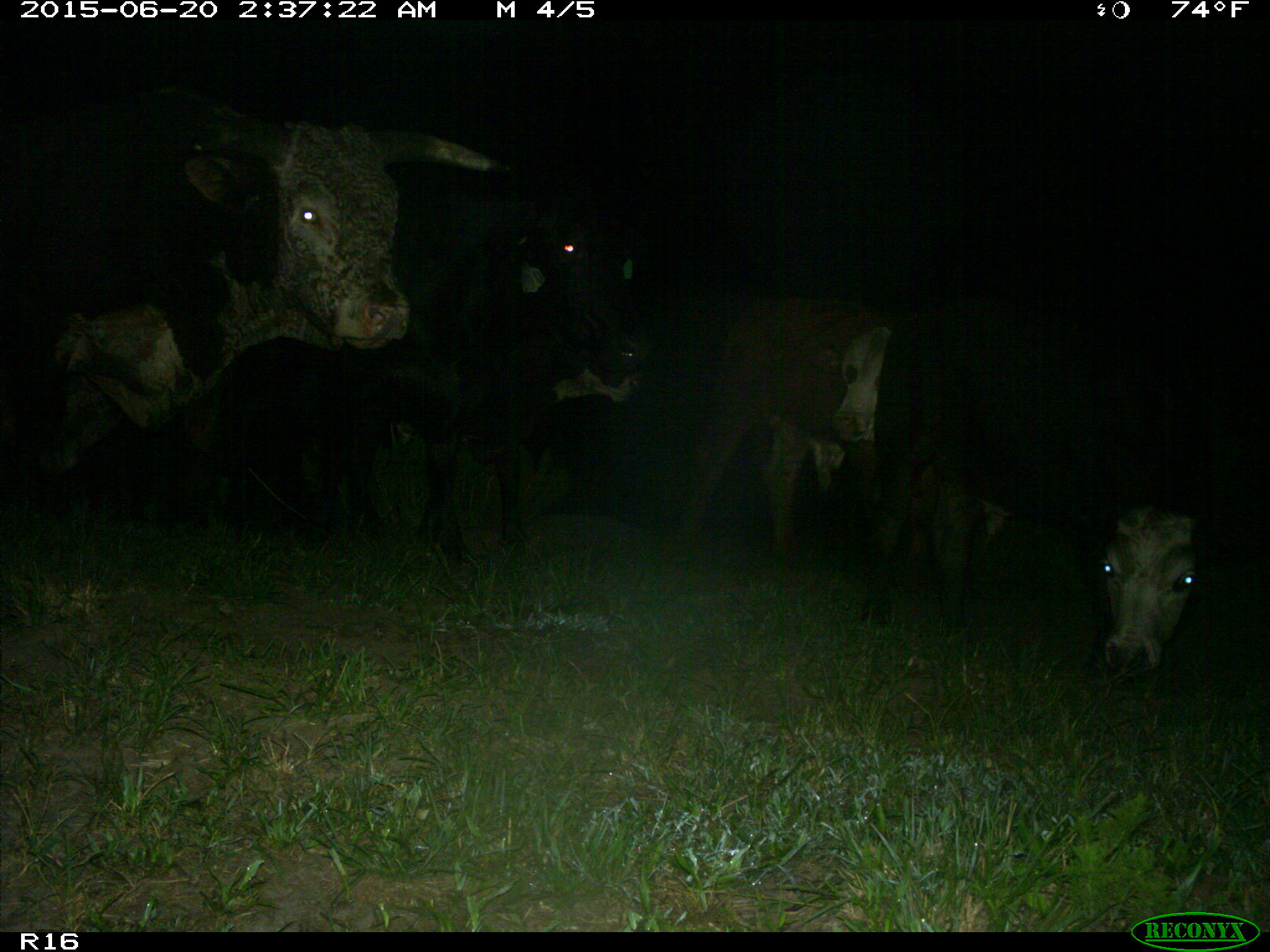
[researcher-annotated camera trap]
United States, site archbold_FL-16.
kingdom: Animalia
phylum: Chordata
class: Mammalia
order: Artiodactyla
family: Bovidae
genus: Bos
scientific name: Bos taurus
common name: domestic cow